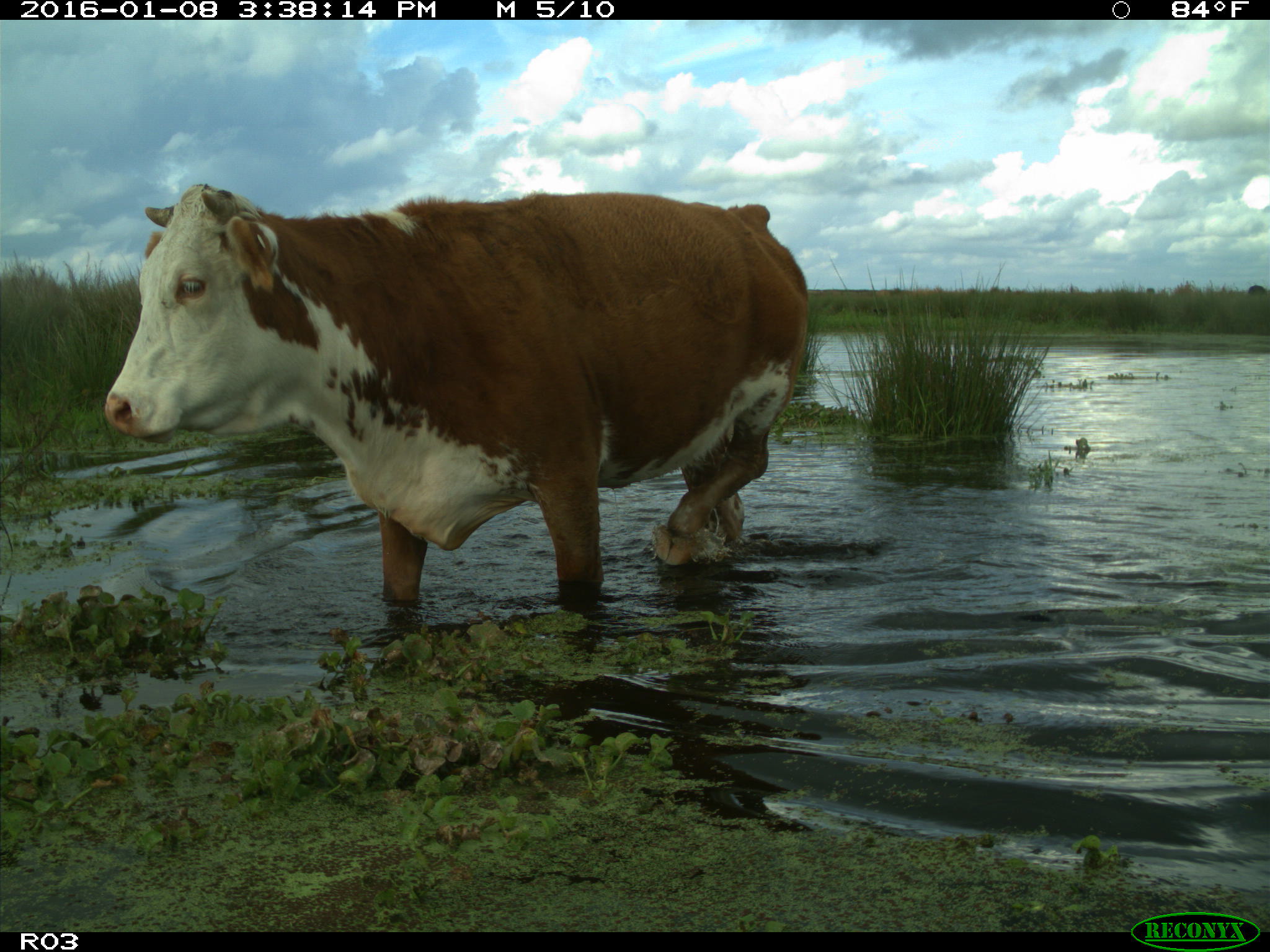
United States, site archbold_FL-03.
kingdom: Animalia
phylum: Chordata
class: Mammalia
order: Artiodactyla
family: Bovidae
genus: Bos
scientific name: Bos taurus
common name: domestic cow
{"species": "Bos taurus (domestic cow)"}